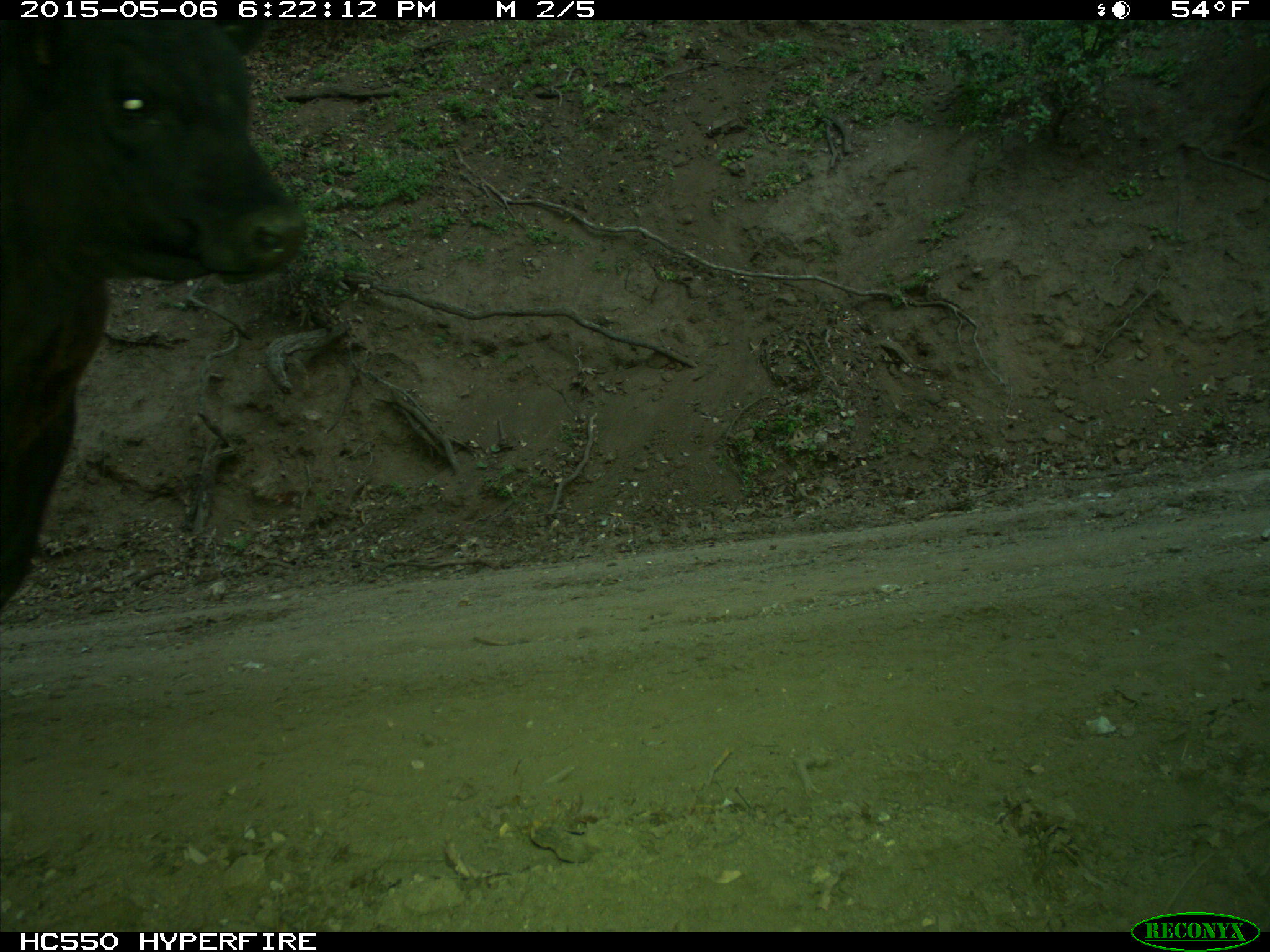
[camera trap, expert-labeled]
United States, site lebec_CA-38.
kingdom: Animalia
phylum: Chordata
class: Mammalia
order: Artiodactyla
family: Bovidae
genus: Bos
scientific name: Bos taurus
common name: domestic cow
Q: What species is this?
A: Bos taurus (domestic cow).